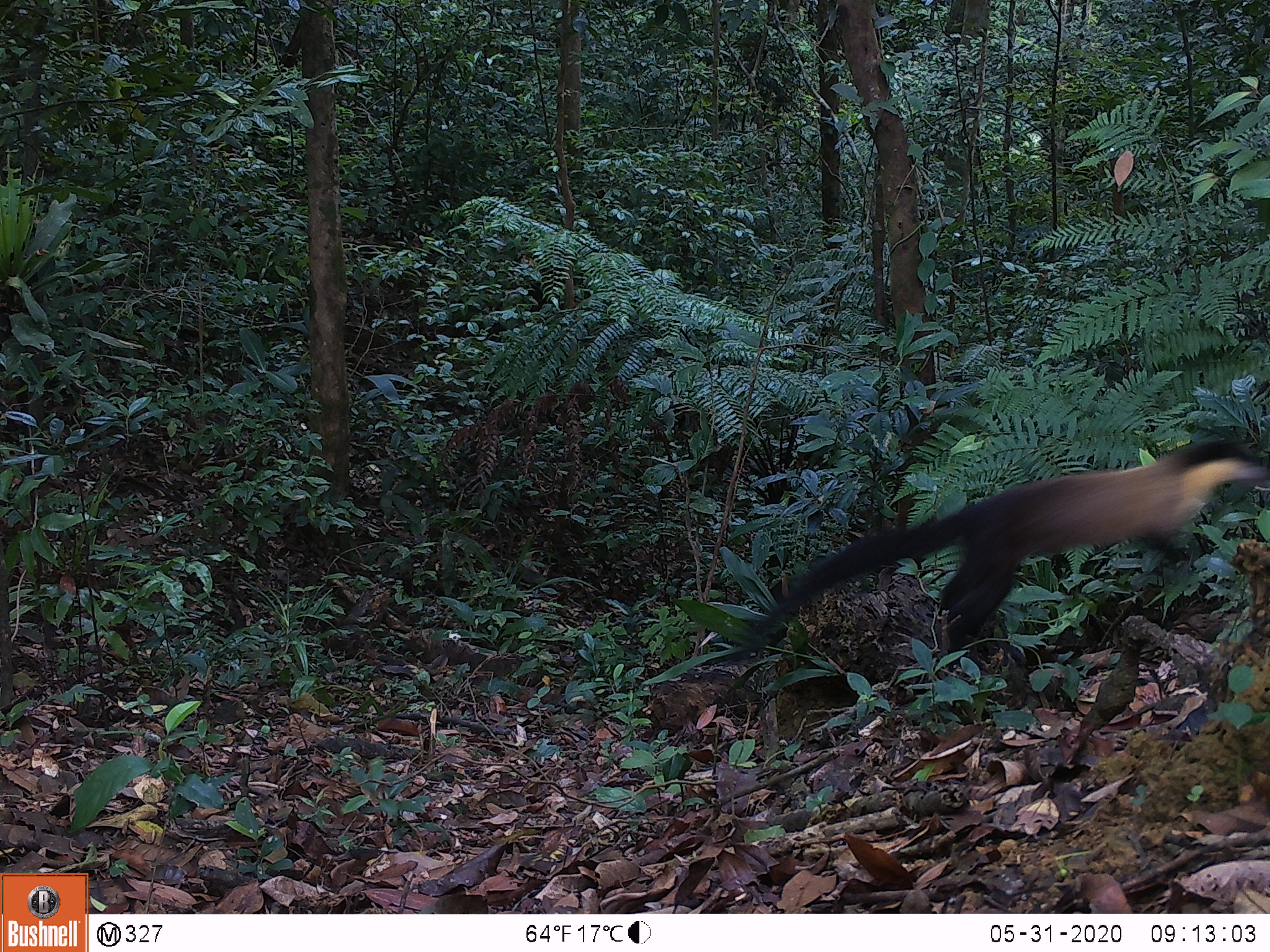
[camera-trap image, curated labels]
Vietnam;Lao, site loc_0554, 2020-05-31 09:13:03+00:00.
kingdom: Animalia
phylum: Chordata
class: Mammalia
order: Carnivora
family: Mustelidae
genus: Martes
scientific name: Martes flavigula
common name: yellow-throated marten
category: yellow throated marten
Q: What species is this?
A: Yellow throated marten (yellow-throated marten) (Martes flavigula).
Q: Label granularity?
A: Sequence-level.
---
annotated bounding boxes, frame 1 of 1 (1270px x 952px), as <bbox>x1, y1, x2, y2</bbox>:
yellow throated marten: <bbox>726, 437, 1268, 666</bbox>